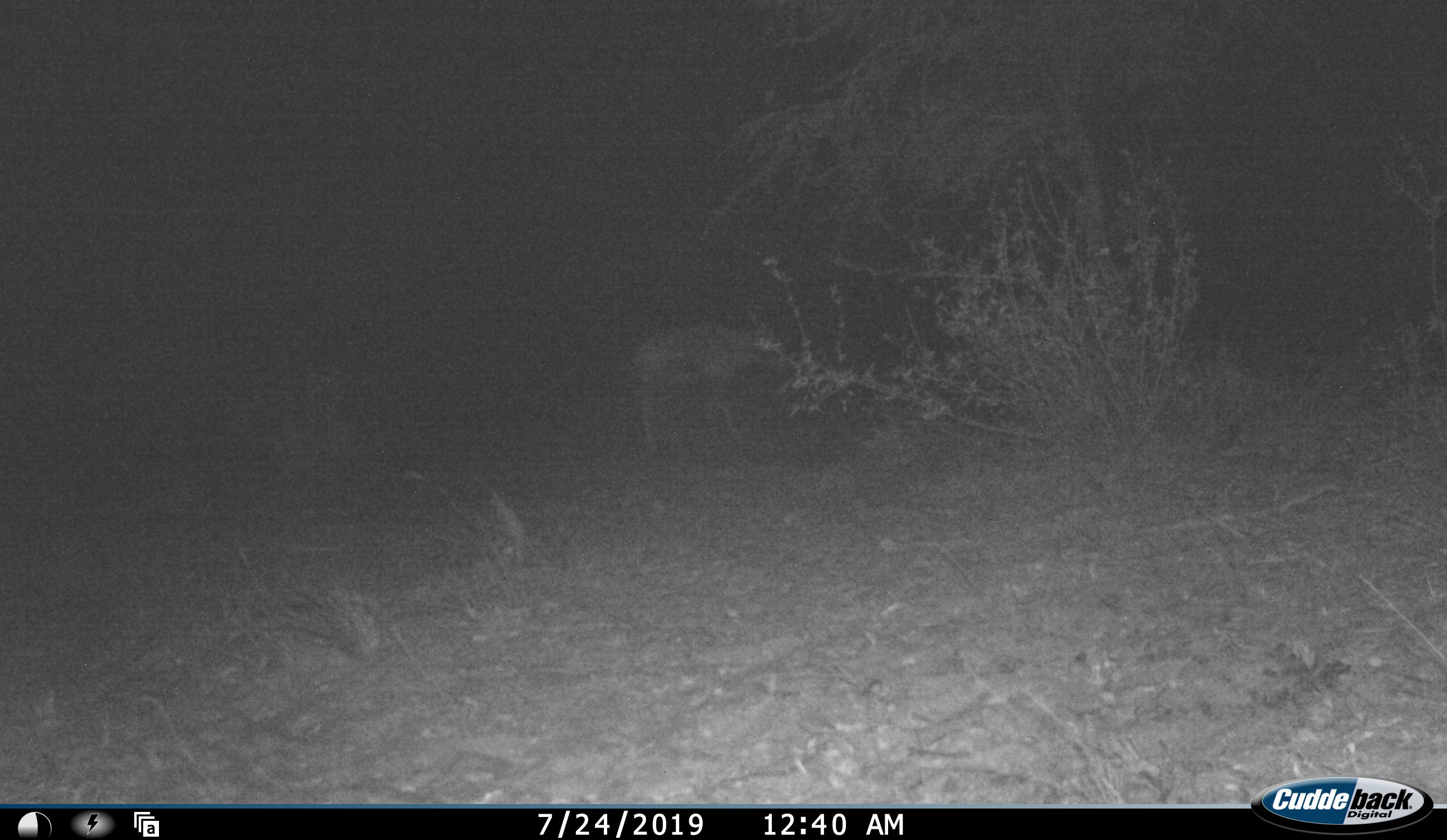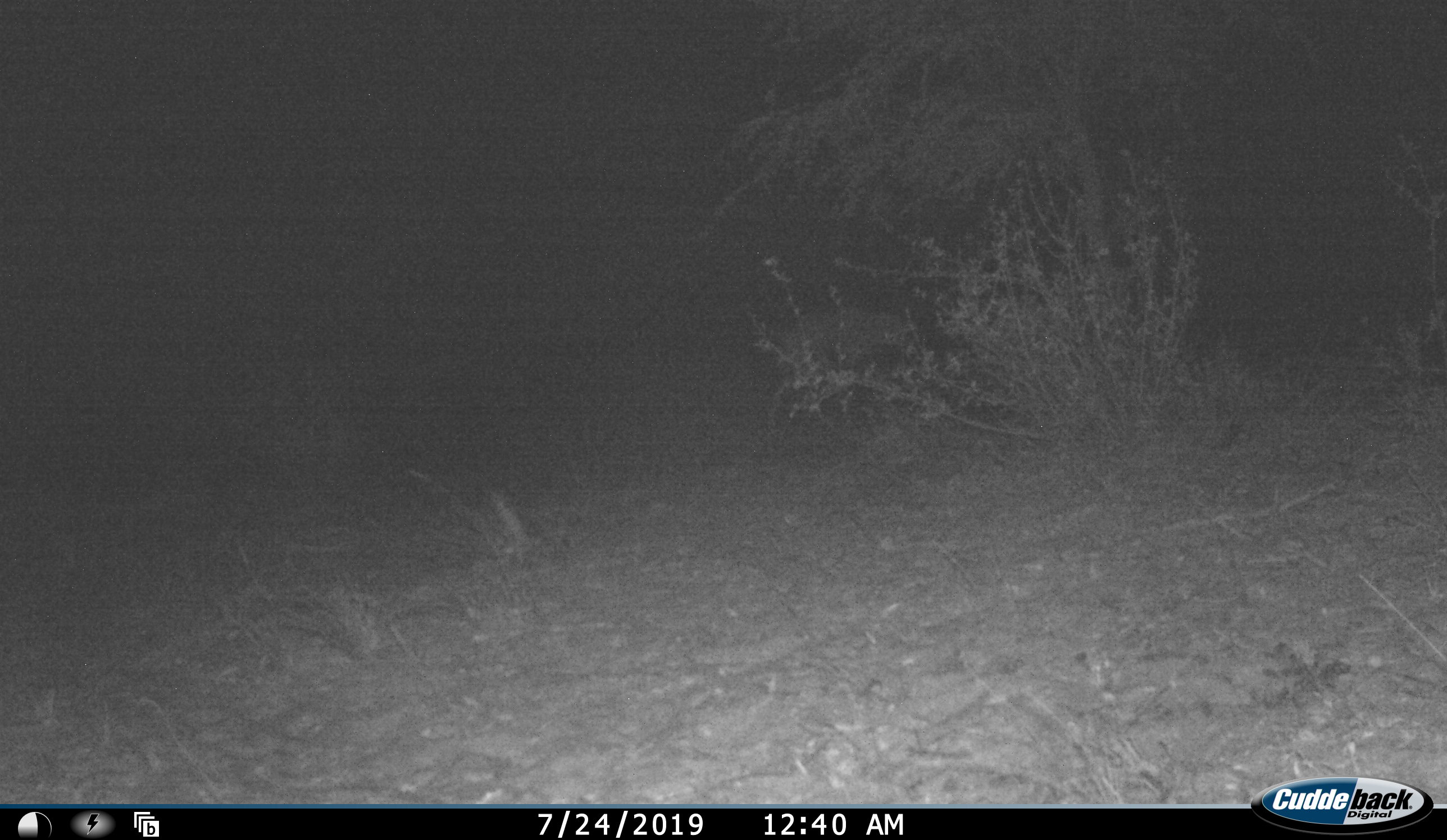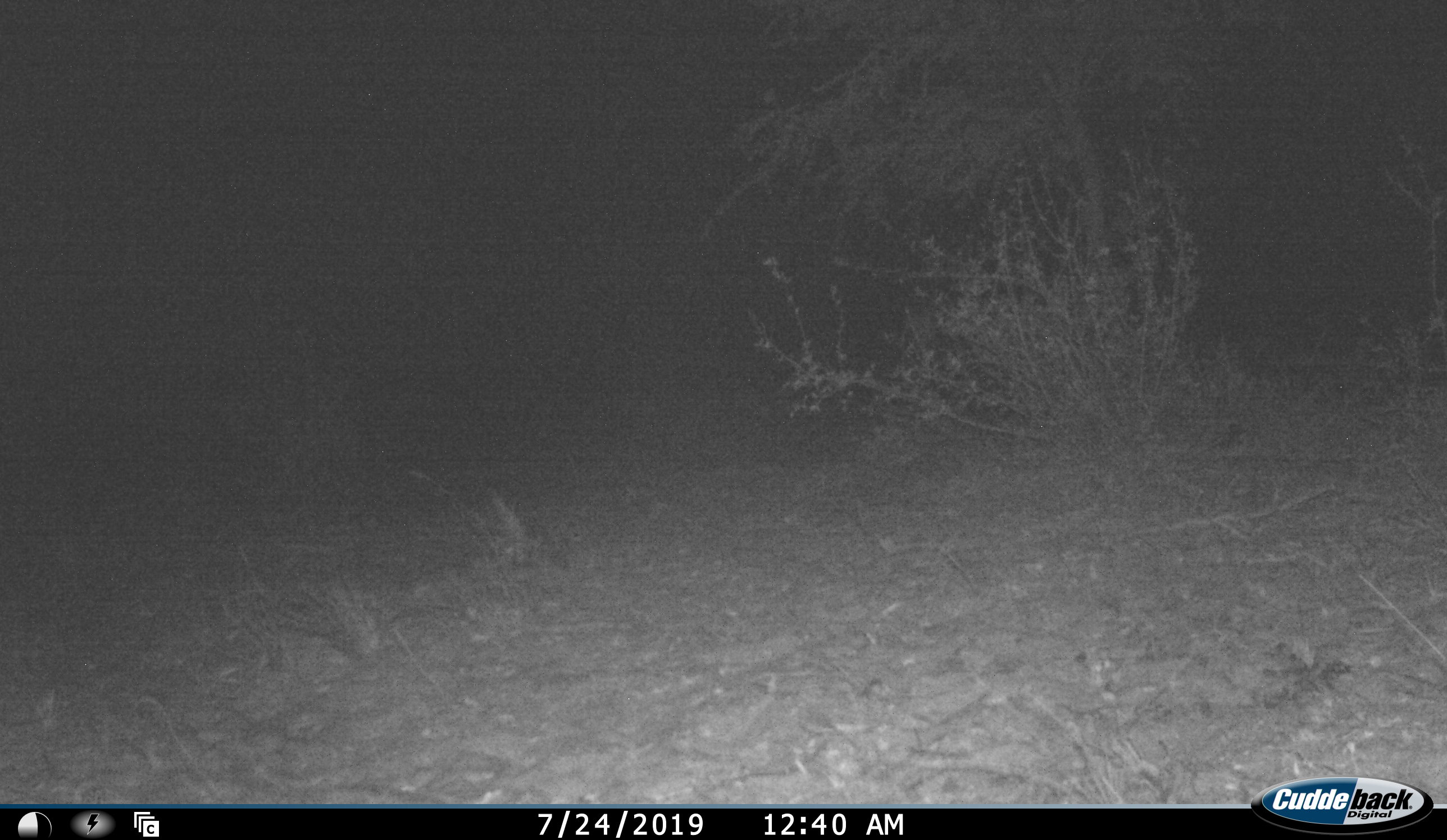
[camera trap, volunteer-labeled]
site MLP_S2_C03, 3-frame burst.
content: unidentified animal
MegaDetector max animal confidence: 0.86